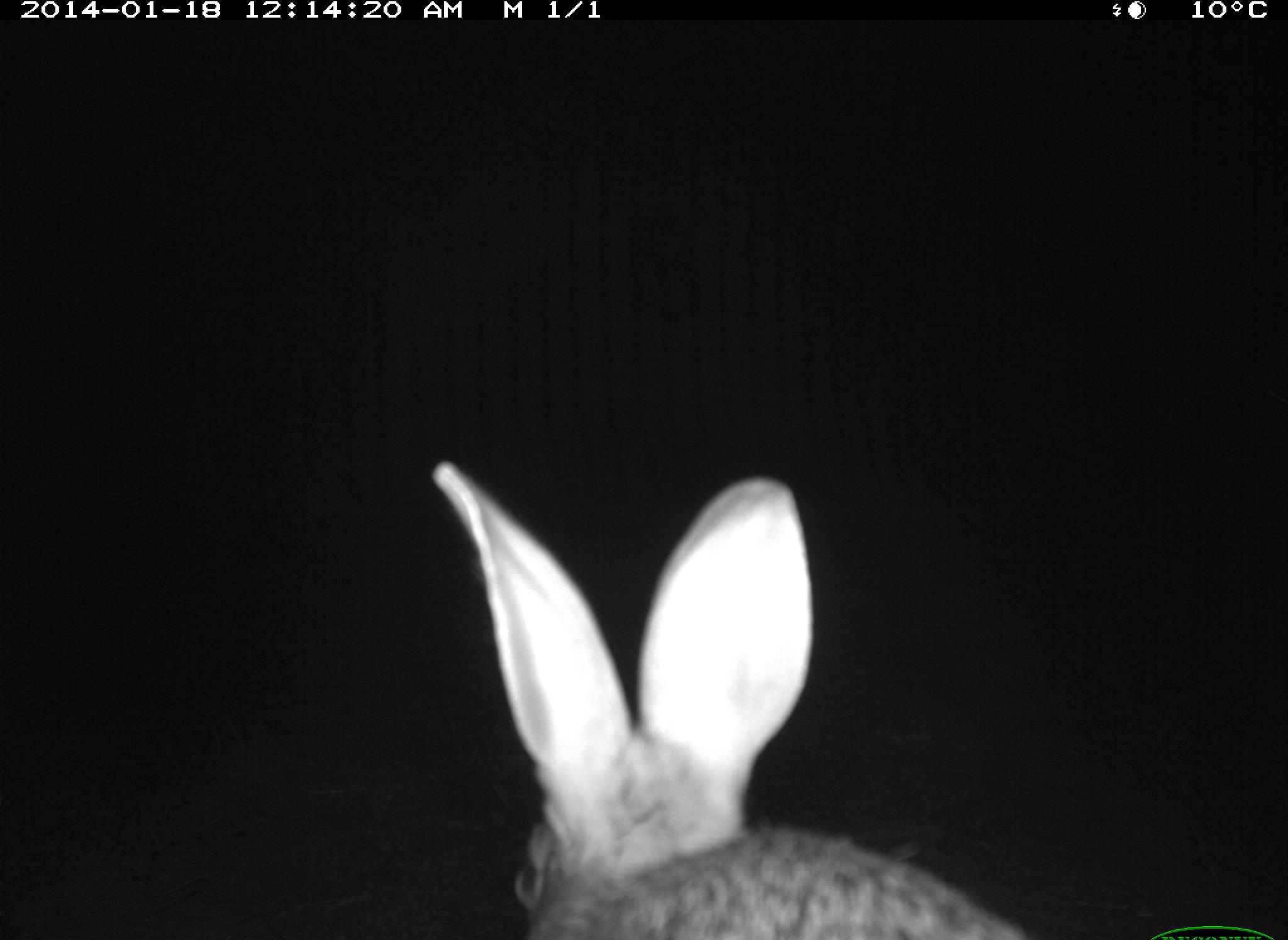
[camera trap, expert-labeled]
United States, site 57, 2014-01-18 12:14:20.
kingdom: Animalia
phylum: Chordata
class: Mammalia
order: Lagomorpha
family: Leporidae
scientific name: Leporidae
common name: rabbits and hares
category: rabbit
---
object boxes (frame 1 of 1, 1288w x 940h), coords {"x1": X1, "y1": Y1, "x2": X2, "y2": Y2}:
rabbit: {"x1": 428, "y1": 458, "x2": 1029, "y2": 940}